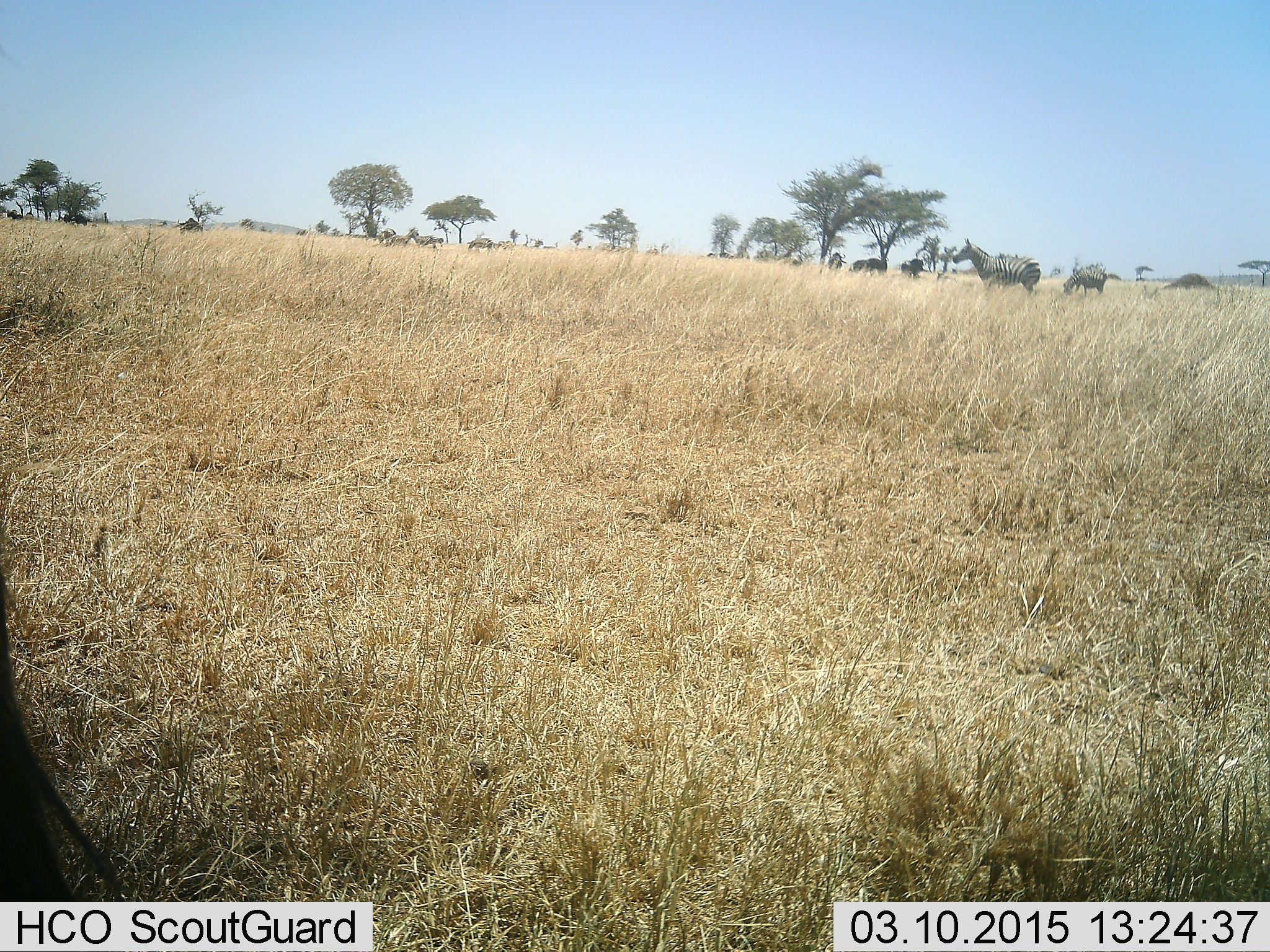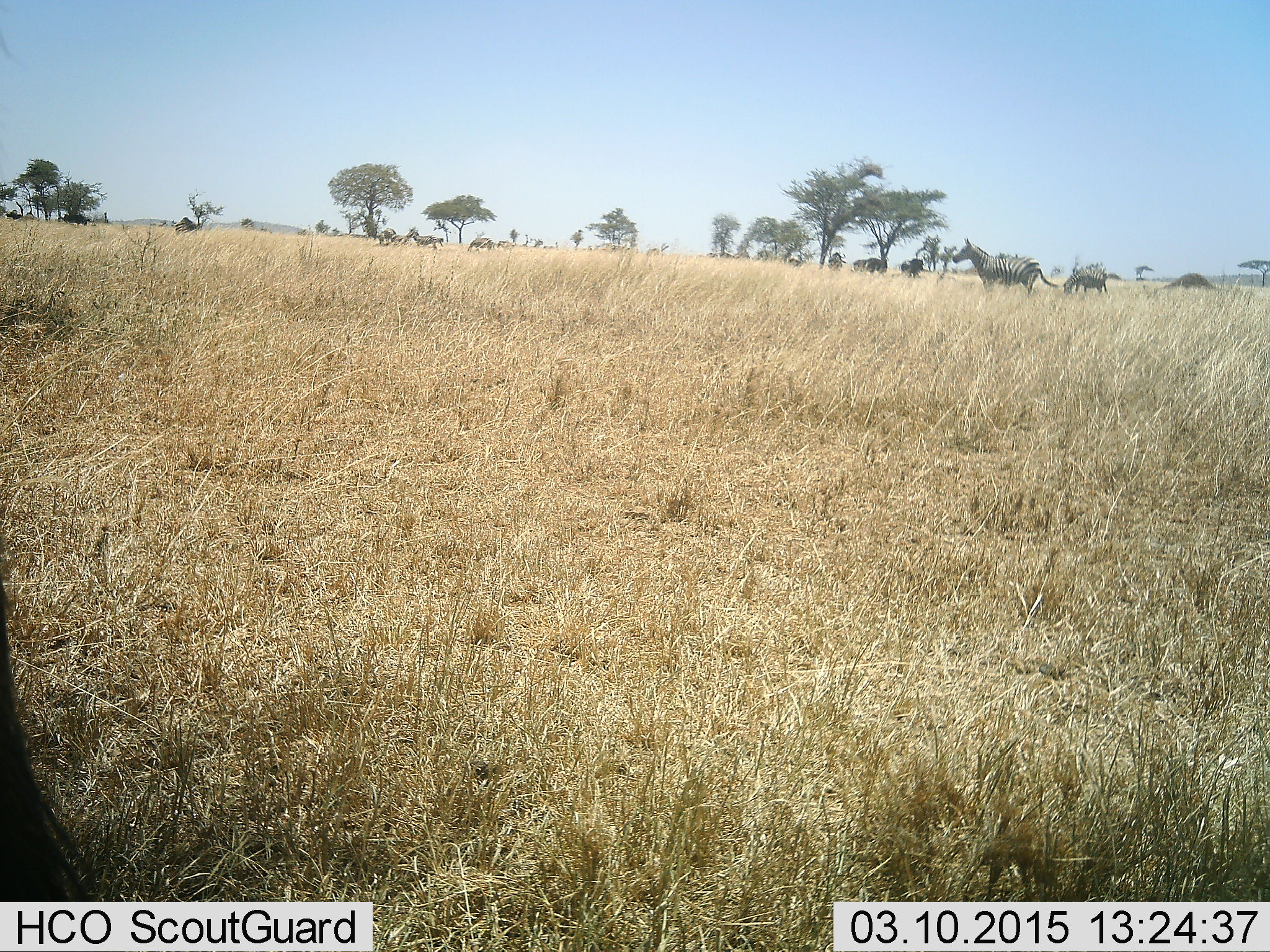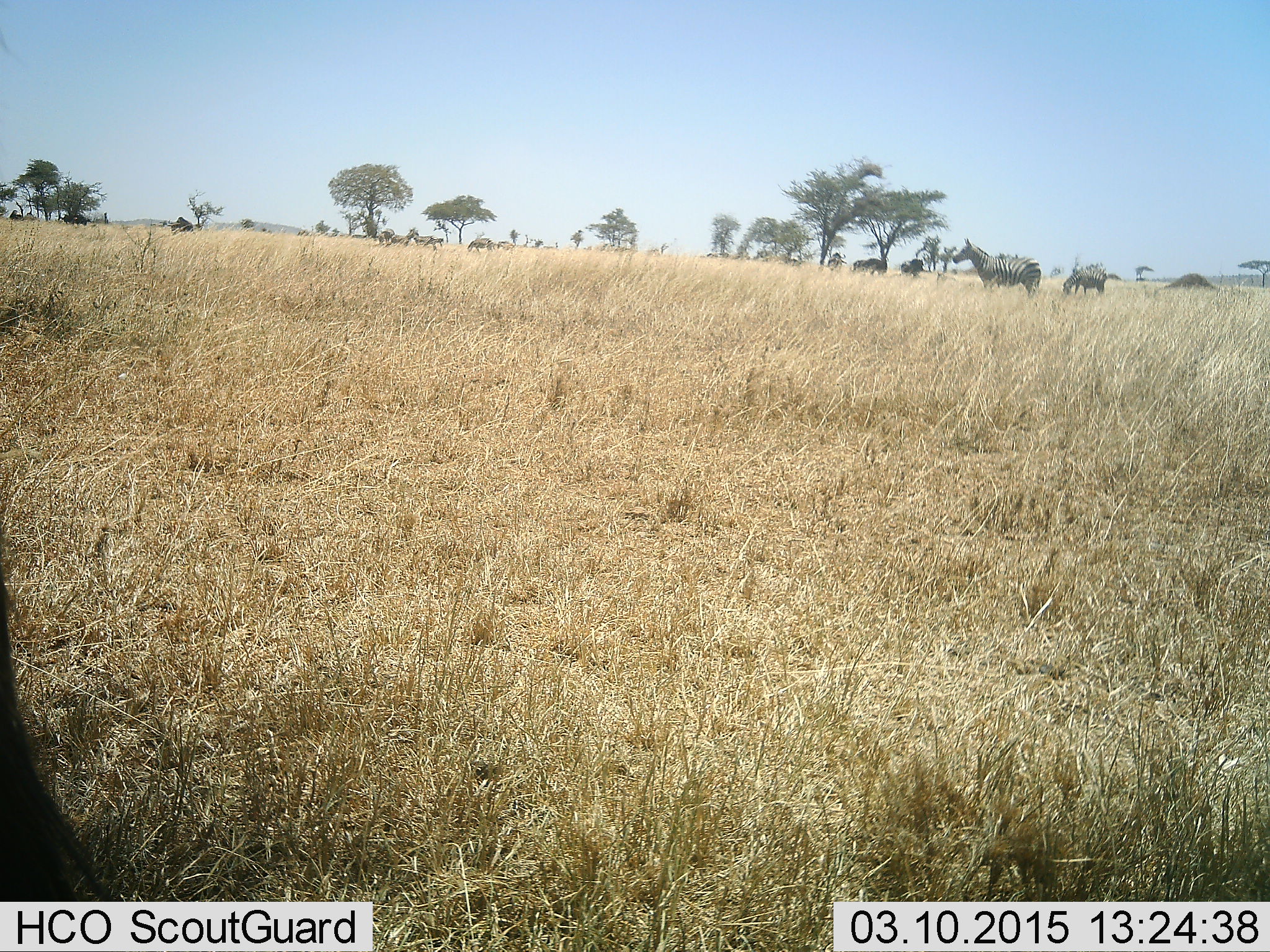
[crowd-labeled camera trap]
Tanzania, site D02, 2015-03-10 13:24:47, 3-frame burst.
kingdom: Animalia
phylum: Chordata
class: Mammalia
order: Perissodactyla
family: Equidae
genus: Equus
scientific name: Equus quagga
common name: plains zebra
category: zebra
Zebra (plains zebra) (Equus quagga), count 3. Behavior (volunteer vote fractions): standing 91%, resting 0%, moving 9%, interacting 0%. Young present (vote fraction): 9%. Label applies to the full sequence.